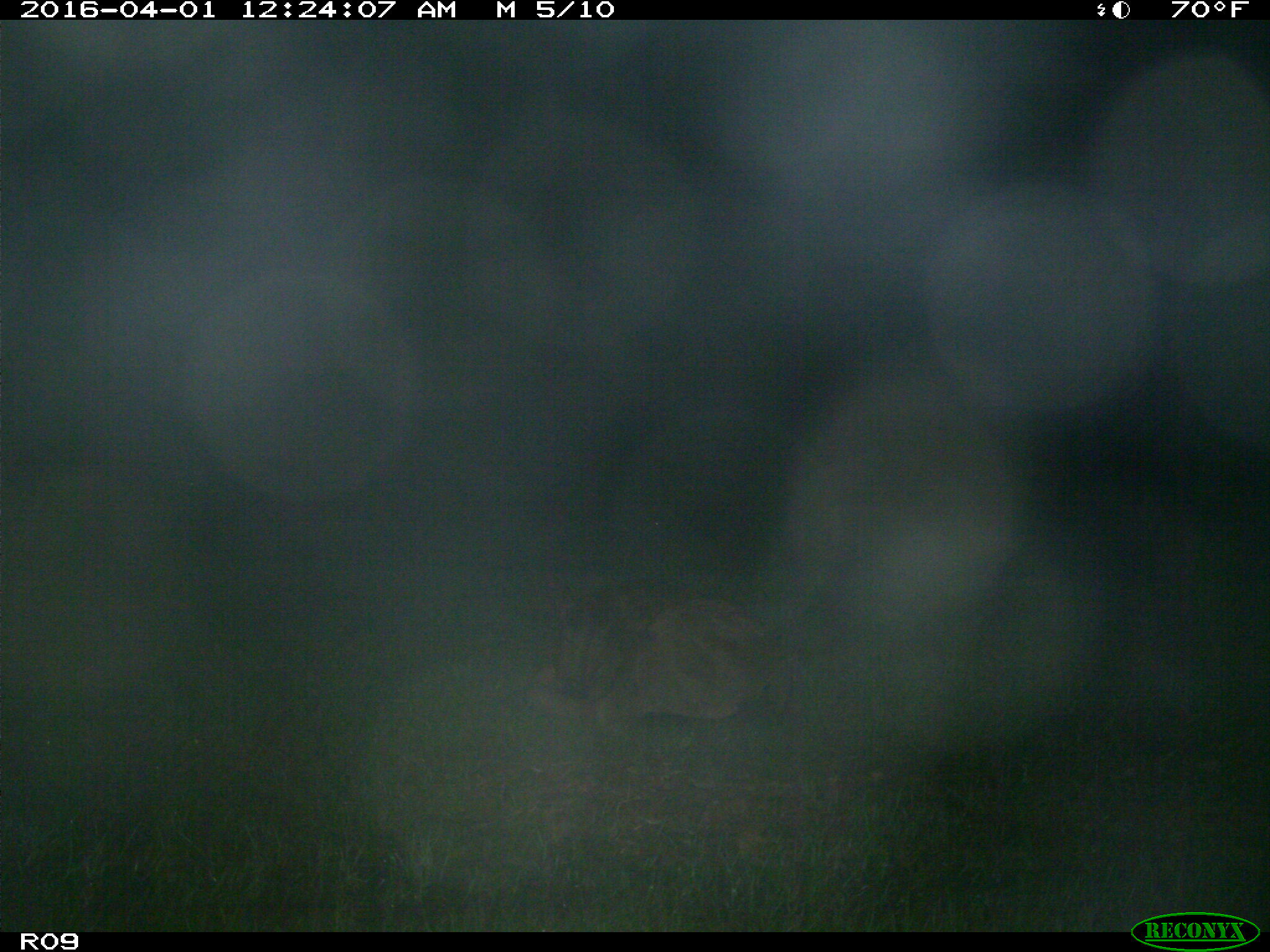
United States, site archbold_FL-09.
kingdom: Animalia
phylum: Chordata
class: Mammalia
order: Artiodactyla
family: Bovidae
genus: Bos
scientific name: Bos taurus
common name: domestic cow